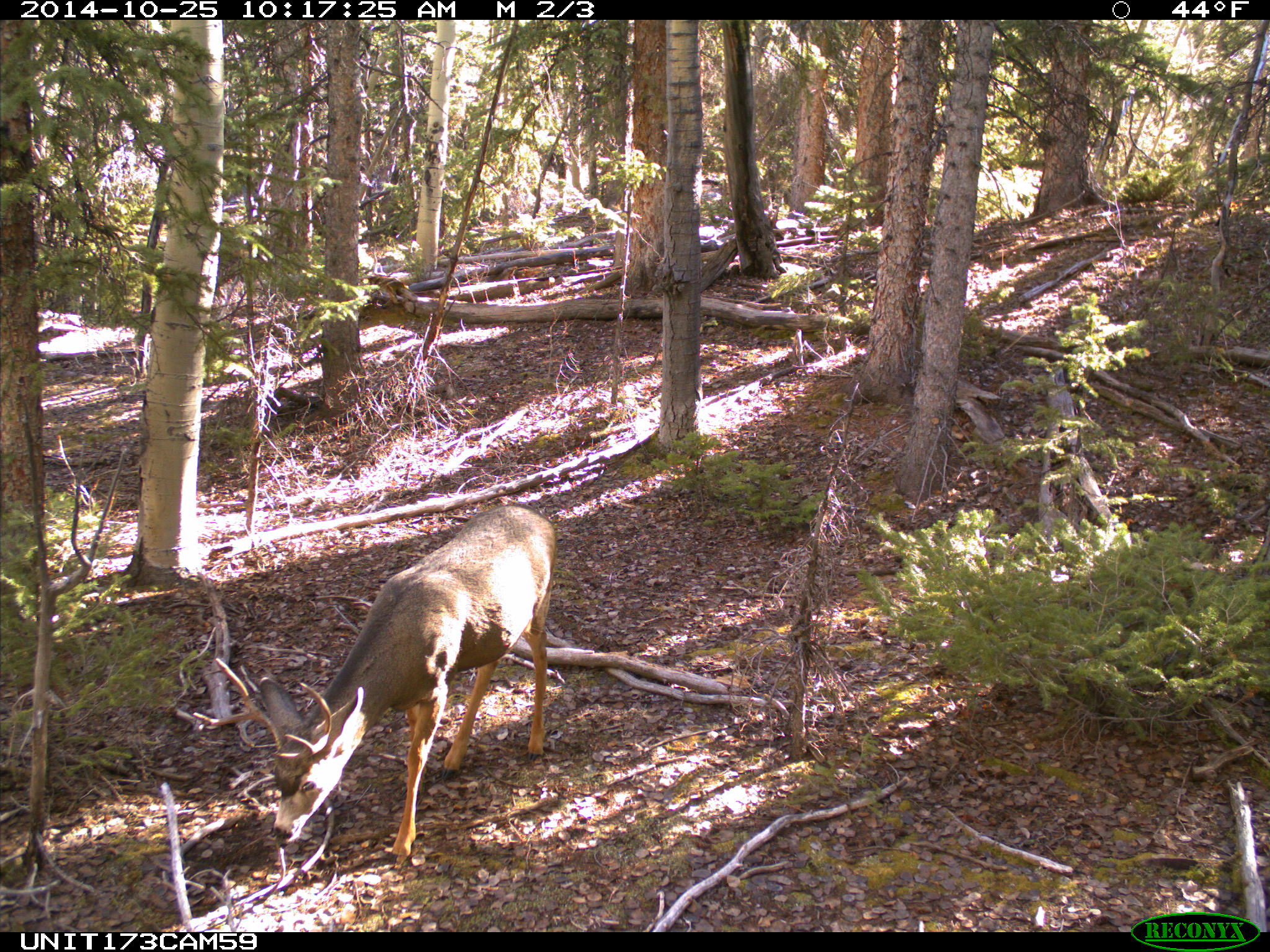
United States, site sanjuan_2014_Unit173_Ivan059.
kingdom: Animalia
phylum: Chordata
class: Mammalia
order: Artiodactyla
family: Cervidae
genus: Odocoileus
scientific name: Odocoileus hemionus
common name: mule deer